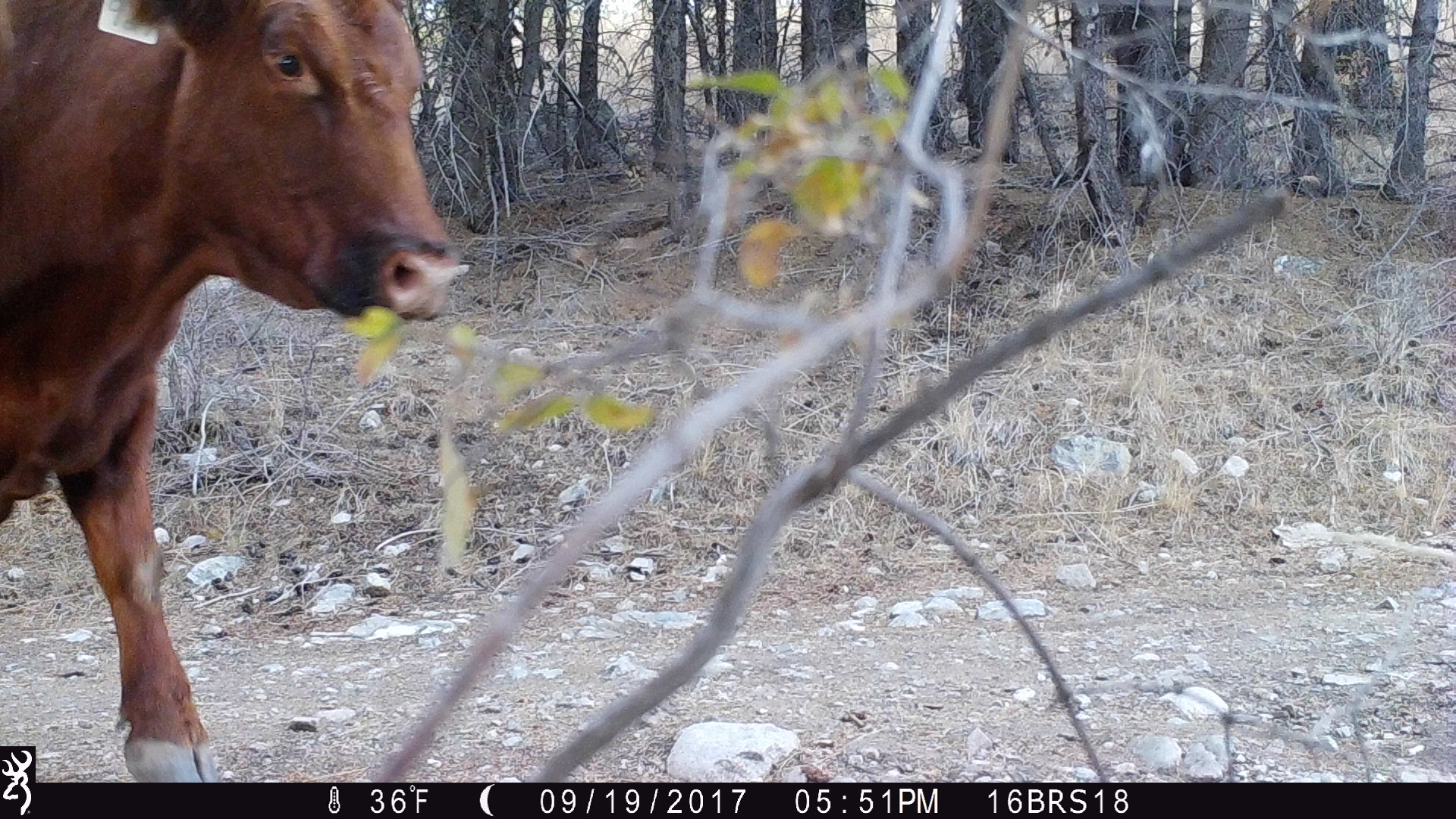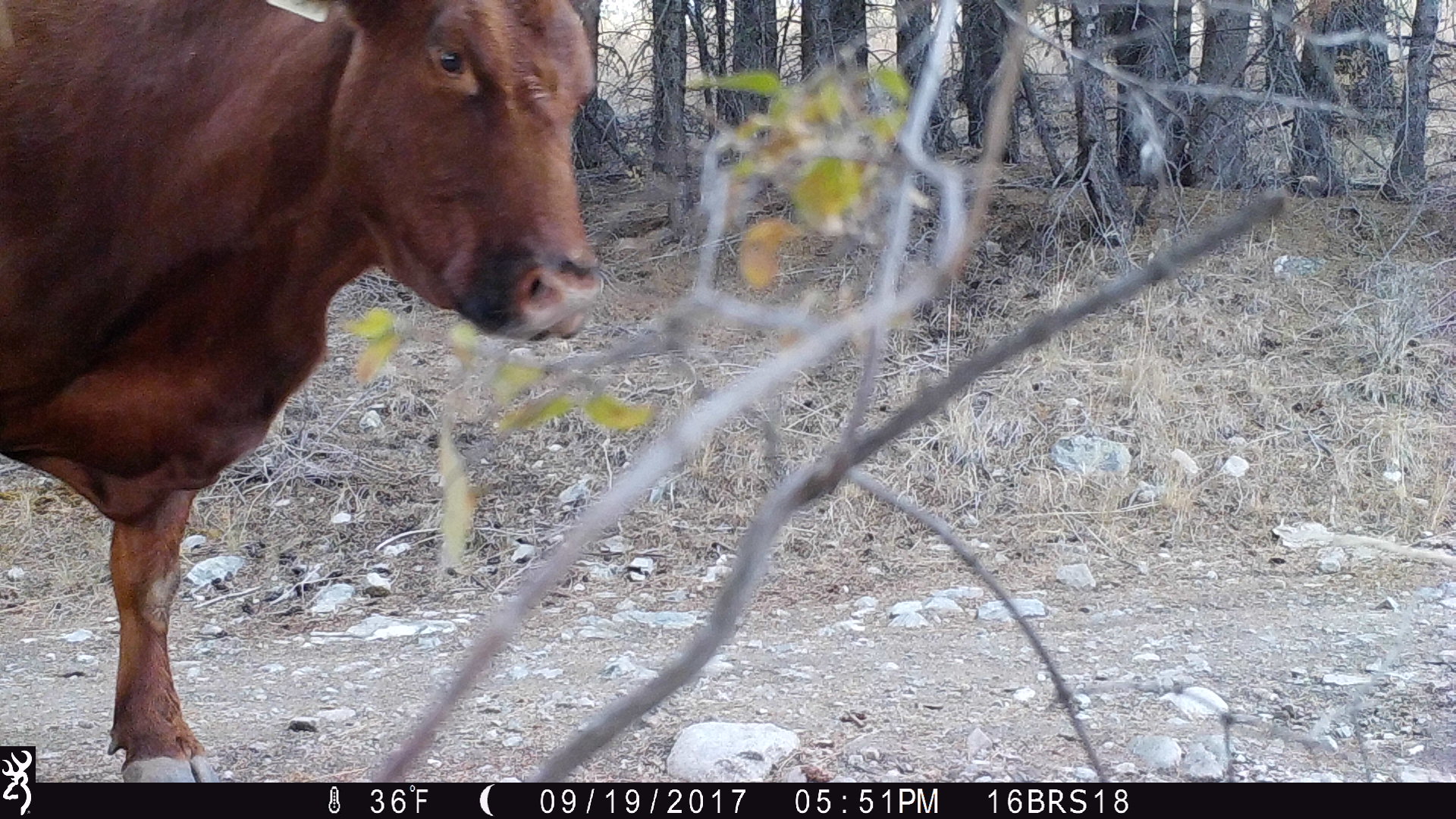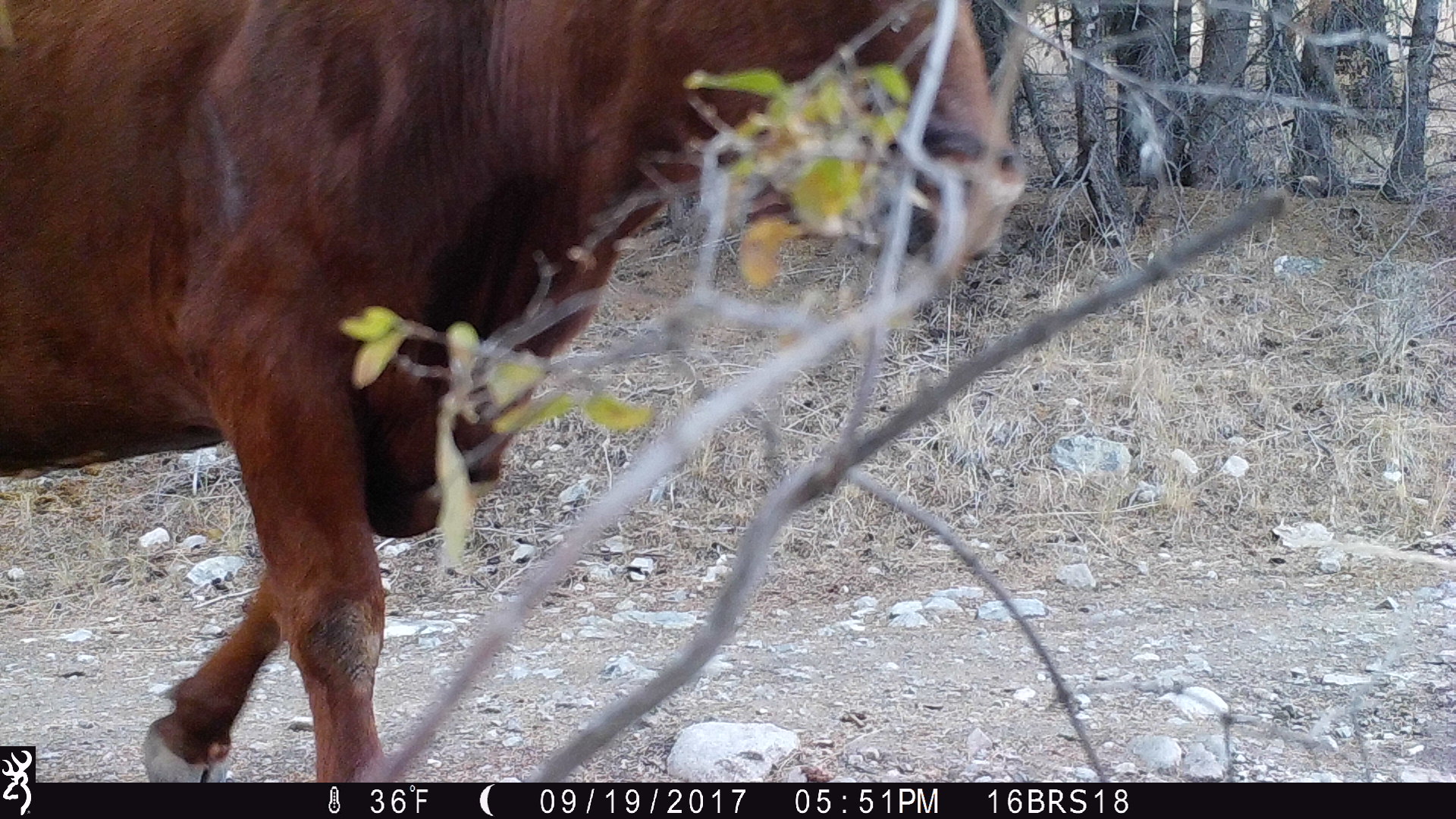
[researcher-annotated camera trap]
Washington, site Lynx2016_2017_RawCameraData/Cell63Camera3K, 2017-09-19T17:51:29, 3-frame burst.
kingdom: Animalia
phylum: Chordata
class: Mammalia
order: Artiodactyla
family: Bovidae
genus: Bos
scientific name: Bos taurus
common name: domestic cattle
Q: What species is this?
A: Domestic cattle (Bos taurus).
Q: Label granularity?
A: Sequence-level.